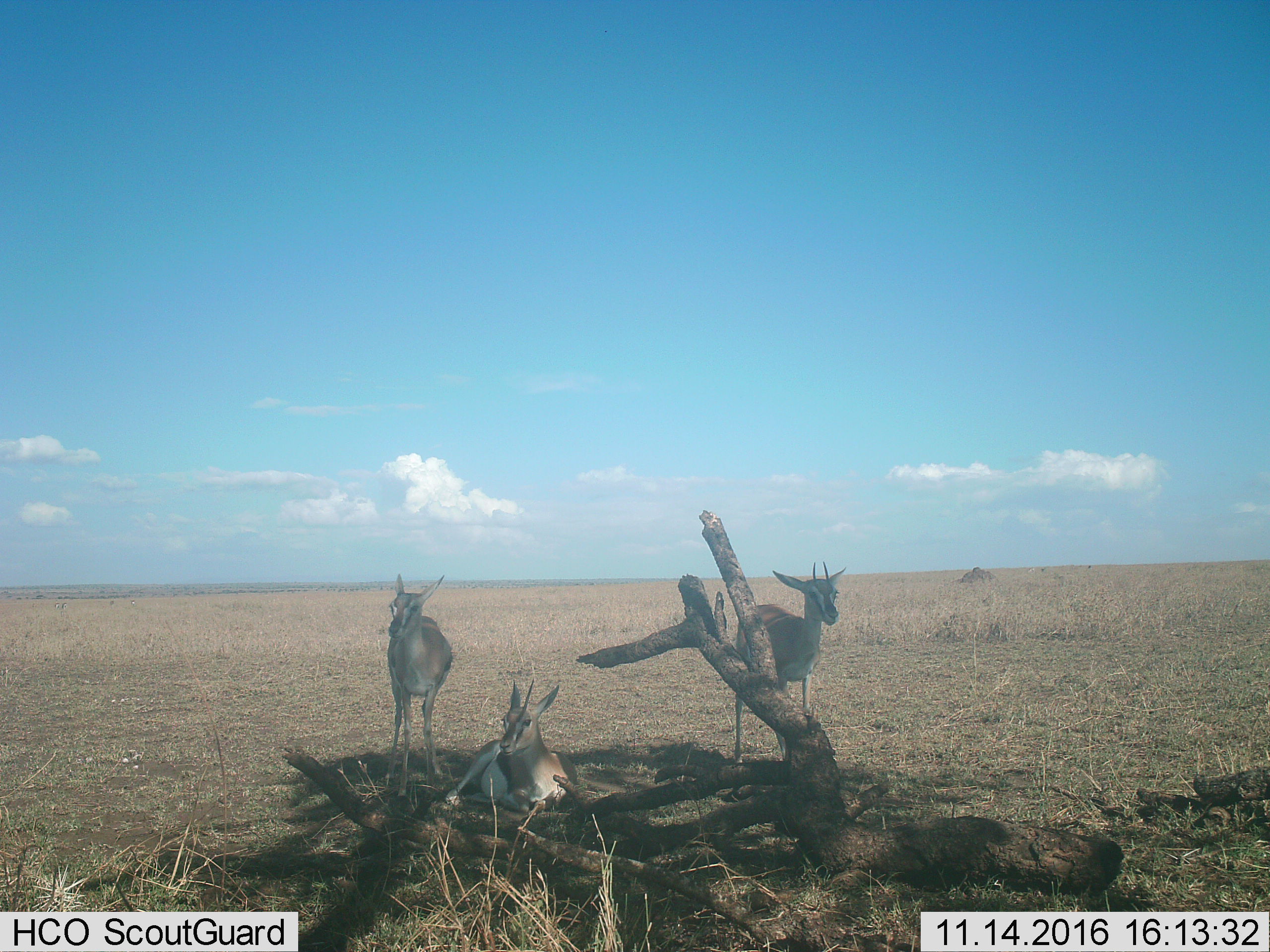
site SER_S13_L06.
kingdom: Animalia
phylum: Chordata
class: Mammalia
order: Artiodactyla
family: Bovidae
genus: Eudorcas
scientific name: Eudorcas thomsonii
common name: thomson's gazelle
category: gazellethomsons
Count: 3.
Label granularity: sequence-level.